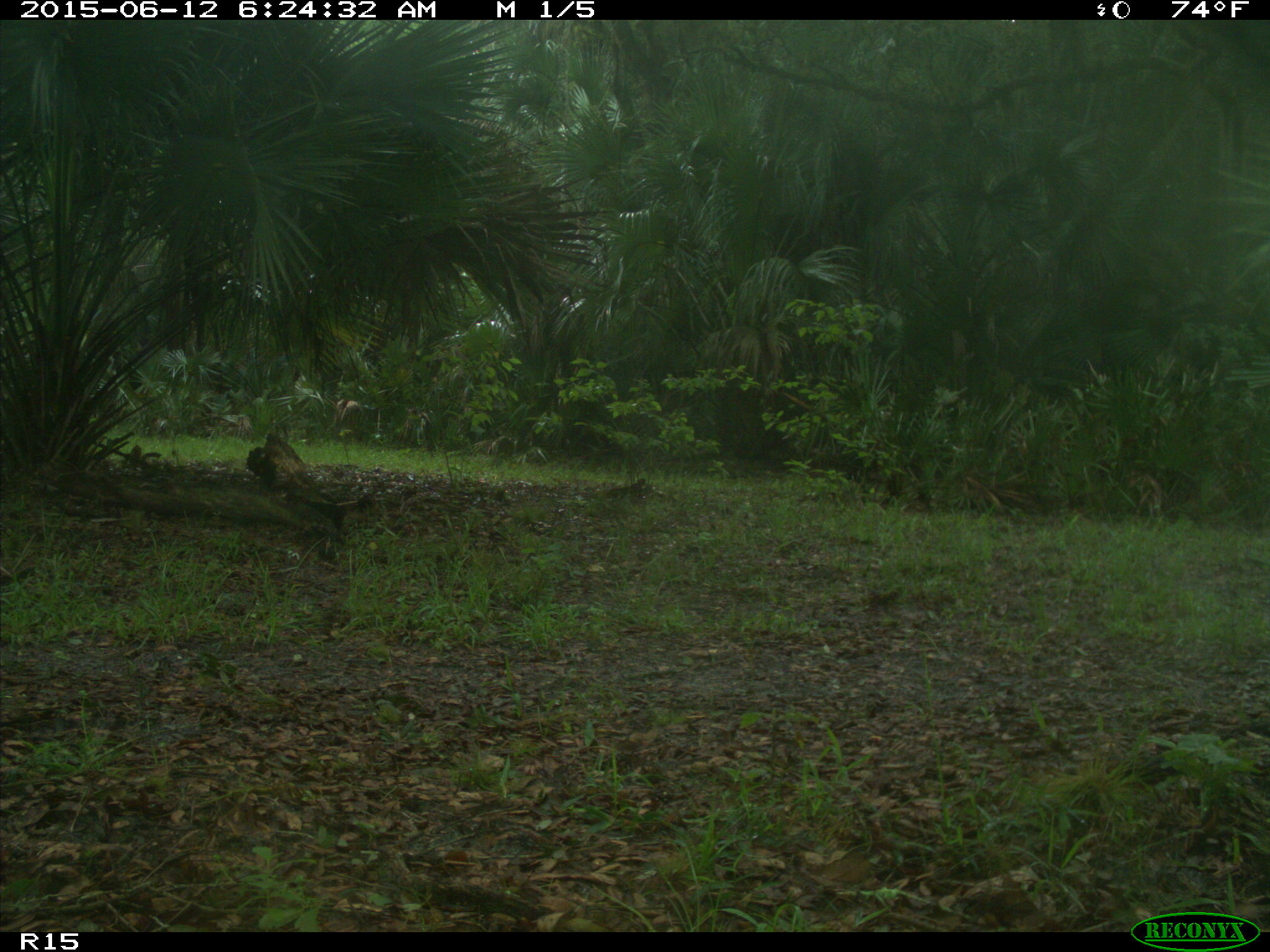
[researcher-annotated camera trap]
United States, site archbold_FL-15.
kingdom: Animalia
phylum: Chordata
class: Mammalia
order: Artiodactyla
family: Bovidae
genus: Bos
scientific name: Bos taurus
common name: domestic cow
Bos taurus (domestic cow).